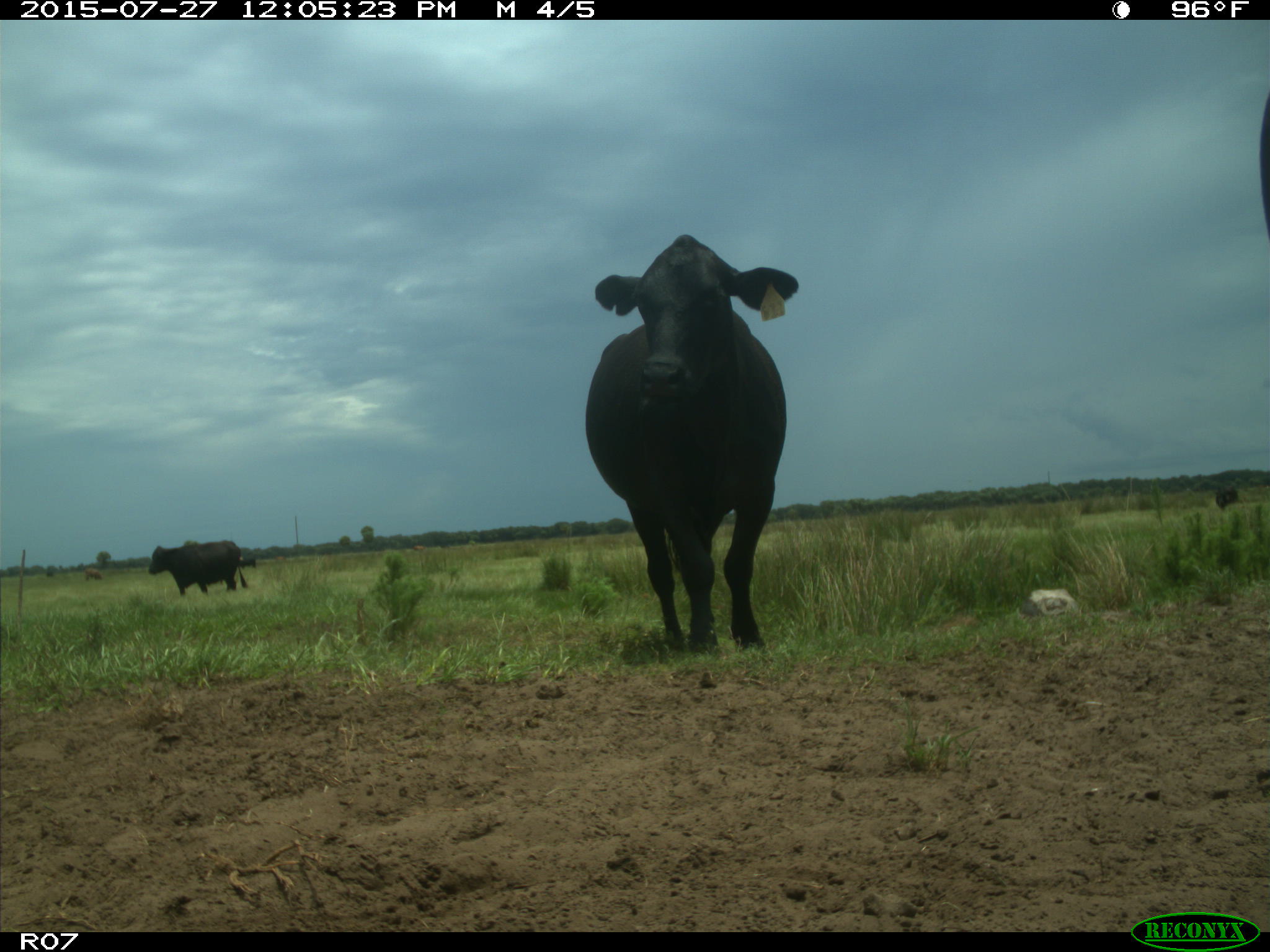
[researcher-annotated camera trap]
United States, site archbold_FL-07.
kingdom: Animalia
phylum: Chordata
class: Mammalia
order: Artiodactyla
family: Bovidae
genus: Bos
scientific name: Bos taurus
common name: domestic cow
Bos taurus (domestic cow).